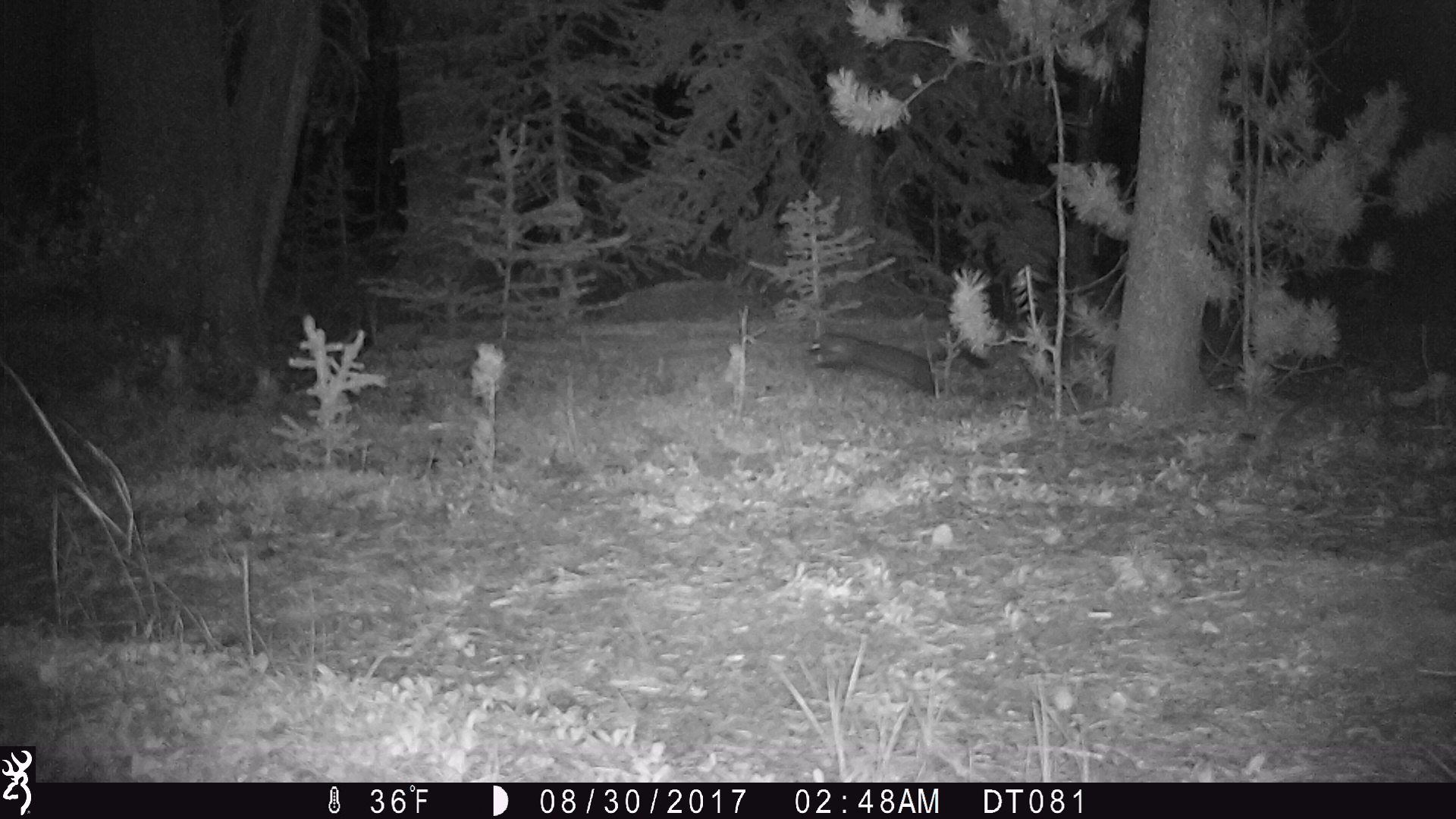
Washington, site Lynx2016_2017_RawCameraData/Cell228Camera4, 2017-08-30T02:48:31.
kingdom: Animalia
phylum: Chordata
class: Mammalia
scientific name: Mammalia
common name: small mammal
Small mammal (Mammalia). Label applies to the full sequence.